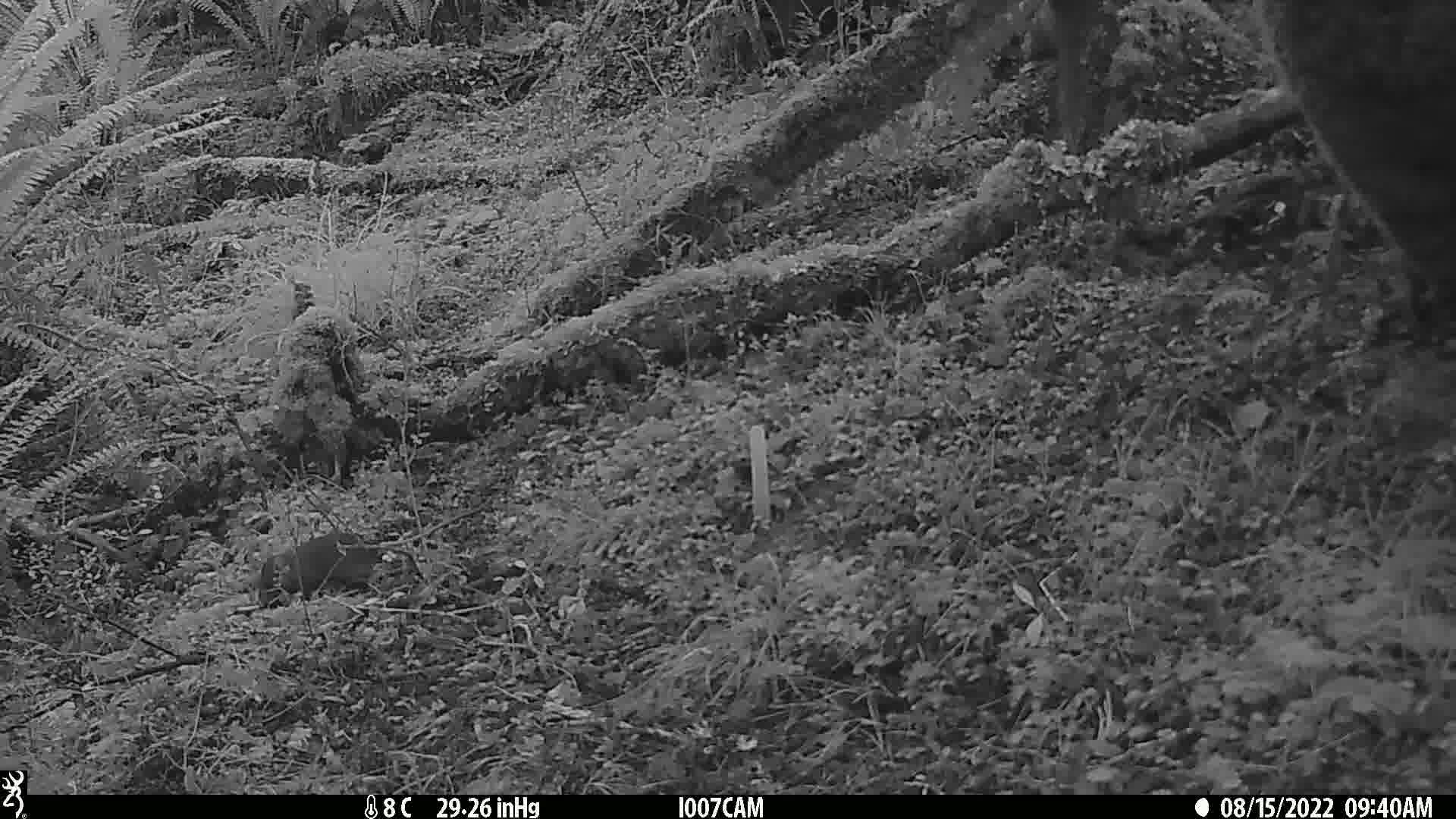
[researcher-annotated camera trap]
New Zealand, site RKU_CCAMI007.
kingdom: Animalia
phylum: Chordata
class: Mammalia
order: Rodentia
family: Muridae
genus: Rattus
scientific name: Rattus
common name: rat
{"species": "rat (Rattus)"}